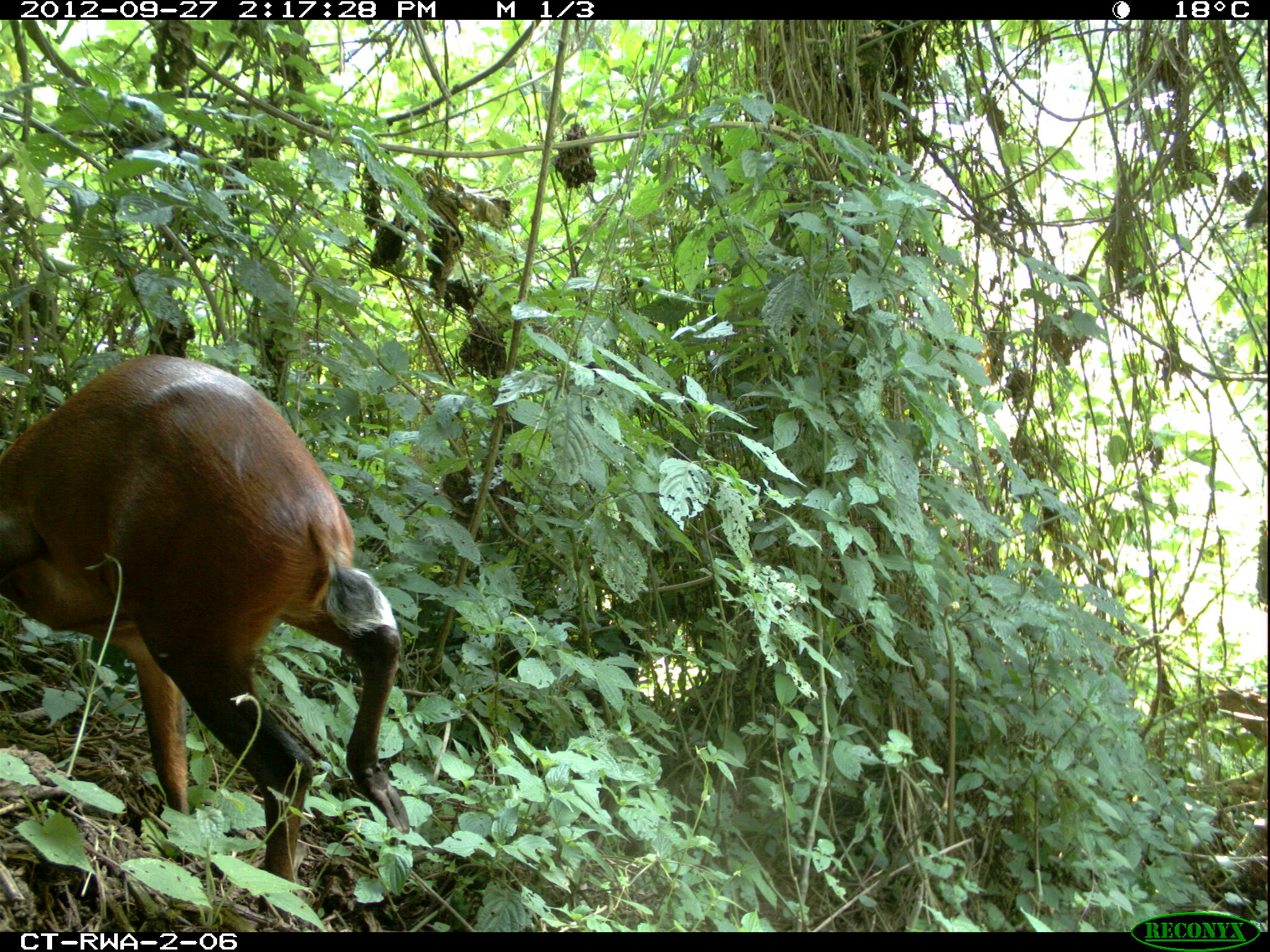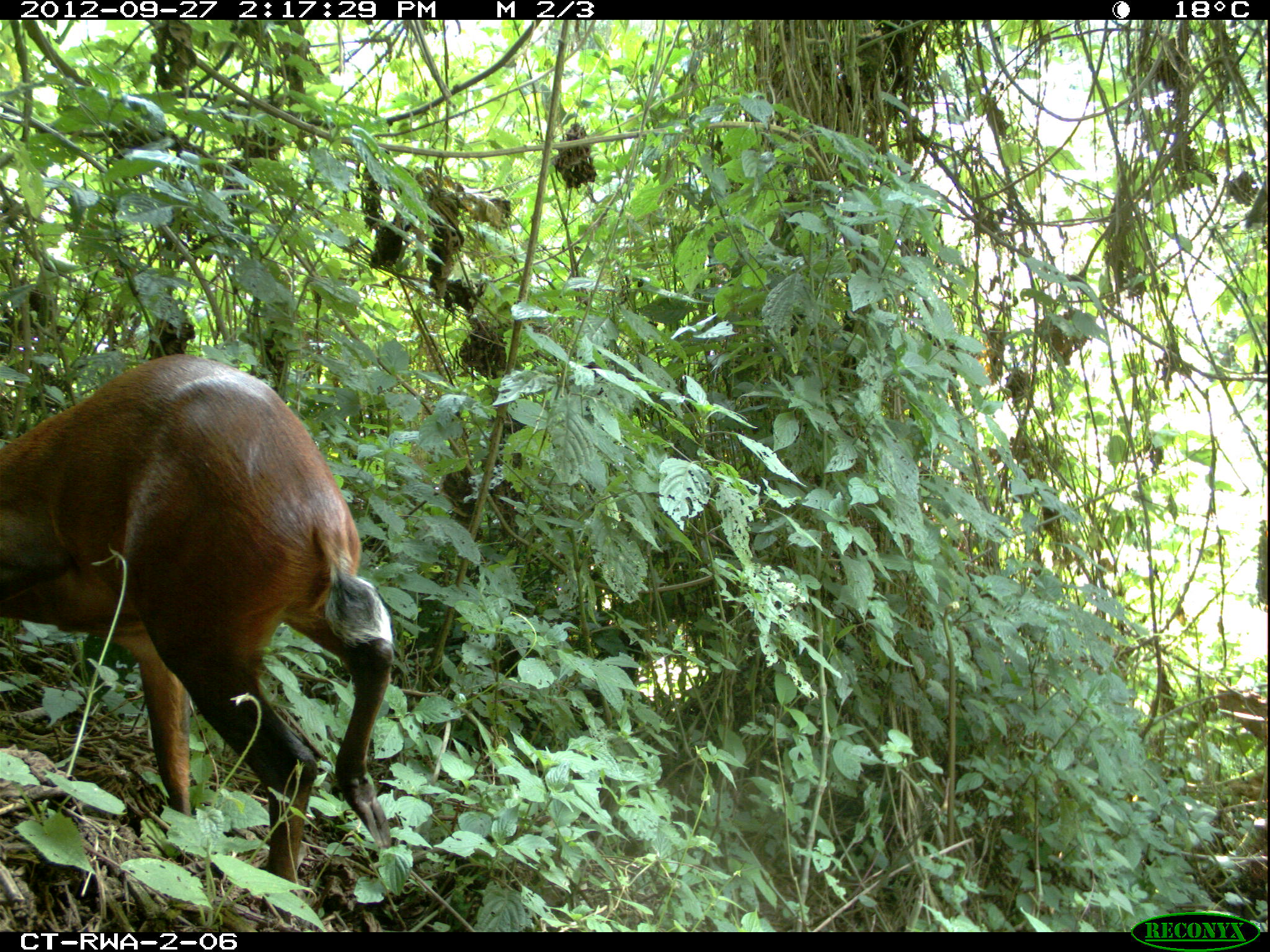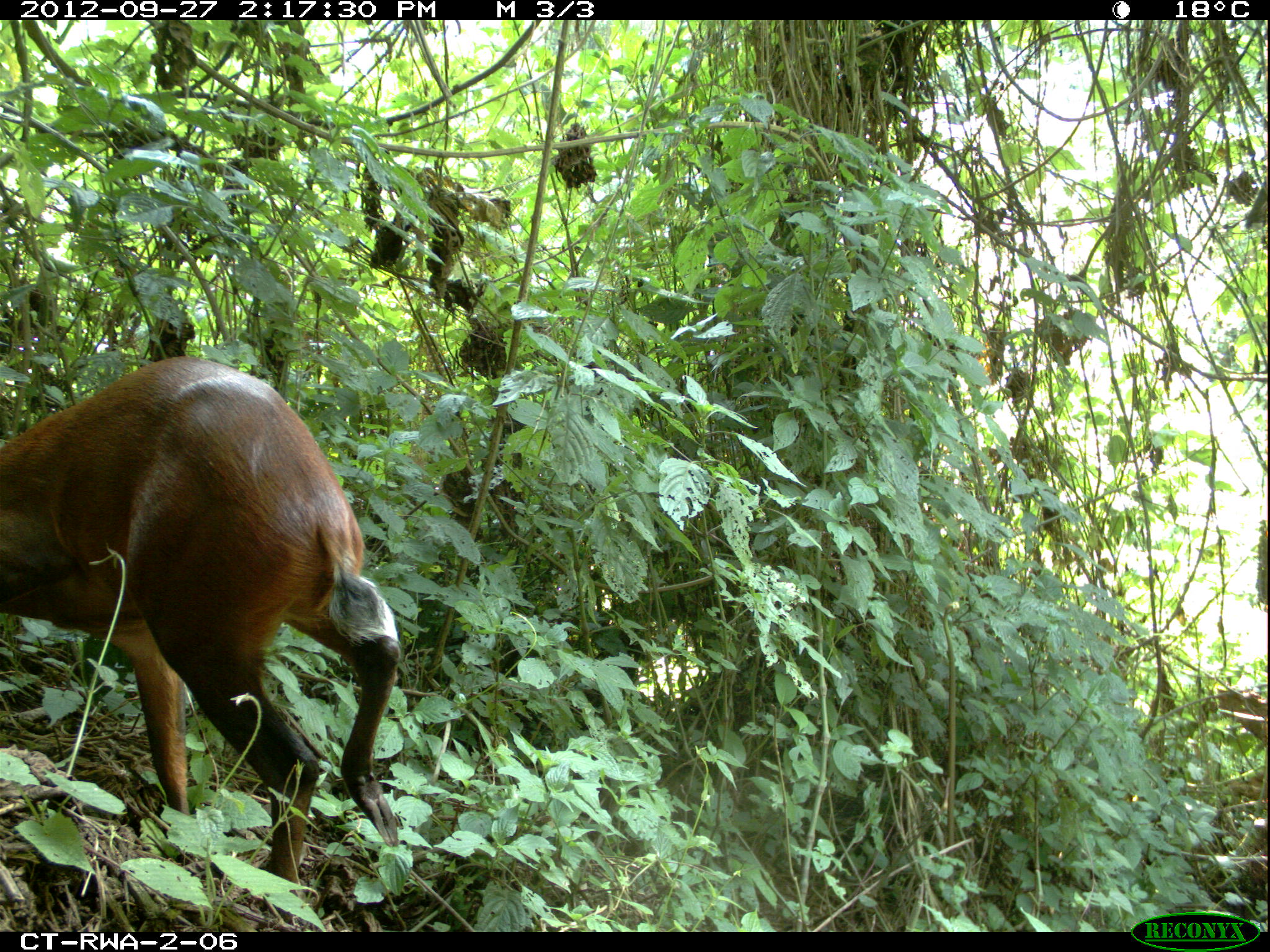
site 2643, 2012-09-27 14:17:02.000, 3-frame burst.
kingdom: Animalia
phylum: Chordata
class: Mammalia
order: Artiodactyla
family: Bovidae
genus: Cephalophus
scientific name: Cephalophus nigrifrons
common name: black-fronted duiker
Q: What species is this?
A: Cephalophus nigrifrons (black-fronted duiker).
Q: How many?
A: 1.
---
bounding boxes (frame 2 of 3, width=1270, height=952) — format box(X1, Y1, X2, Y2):
cephalophus nigrifrons: box(0, 352, 394, 930)